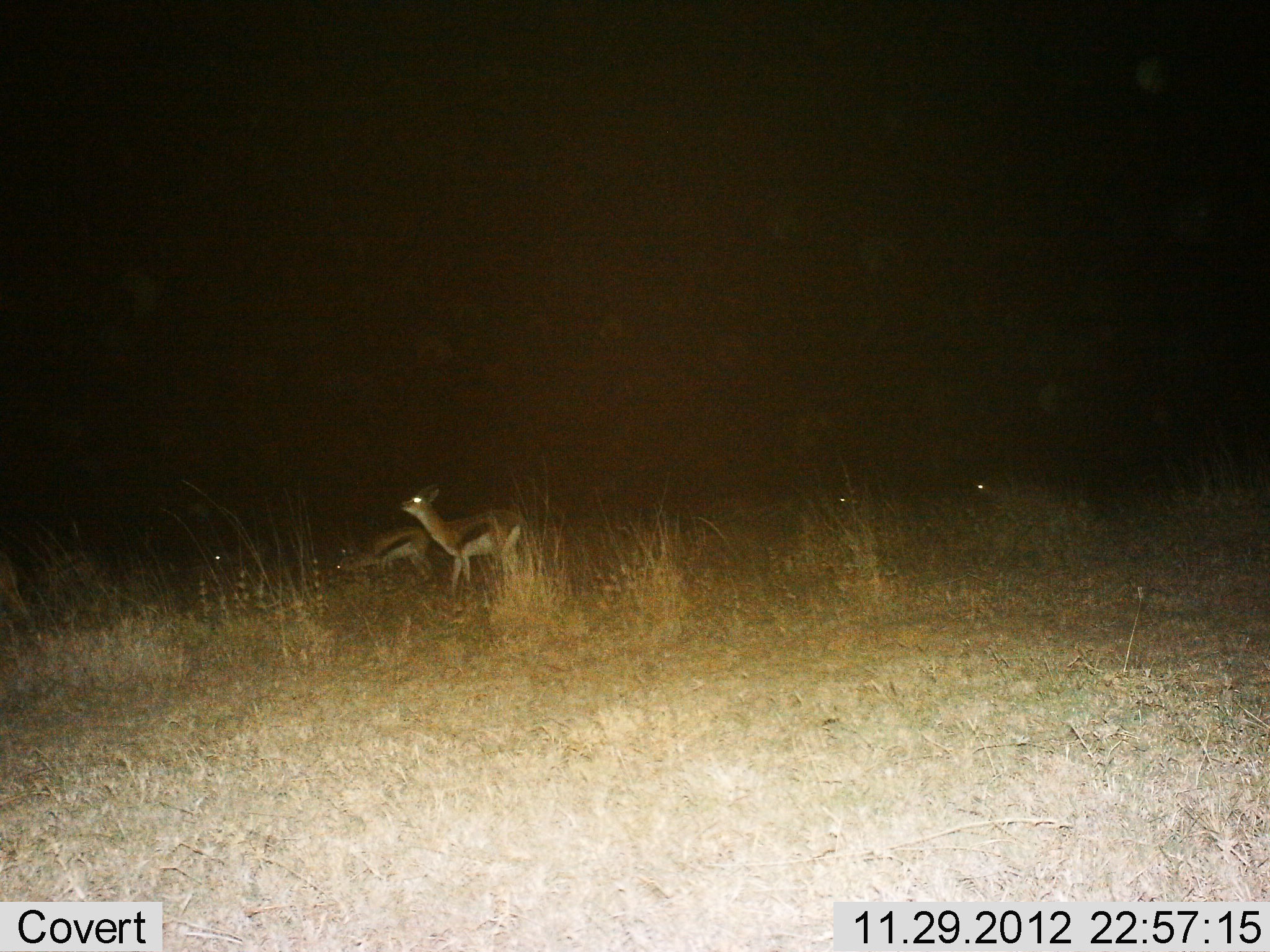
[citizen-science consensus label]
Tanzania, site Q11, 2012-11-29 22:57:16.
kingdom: Animalia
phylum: Chordata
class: Mammalia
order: Artiodactyla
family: Bovidae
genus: Eudorcas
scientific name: Eudorcas thomsonii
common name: thomson's gazelle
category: gazellethomsons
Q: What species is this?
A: Gazellethomsons (thomson's gazelle) (Eudorcas thomsonii).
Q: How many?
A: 5.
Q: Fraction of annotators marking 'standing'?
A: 60%.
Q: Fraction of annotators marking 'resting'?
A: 10%.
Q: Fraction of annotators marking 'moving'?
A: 20%.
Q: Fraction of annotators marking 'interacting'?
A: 0%.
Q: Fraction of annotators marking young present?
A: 0%.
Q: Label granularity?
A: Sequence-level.